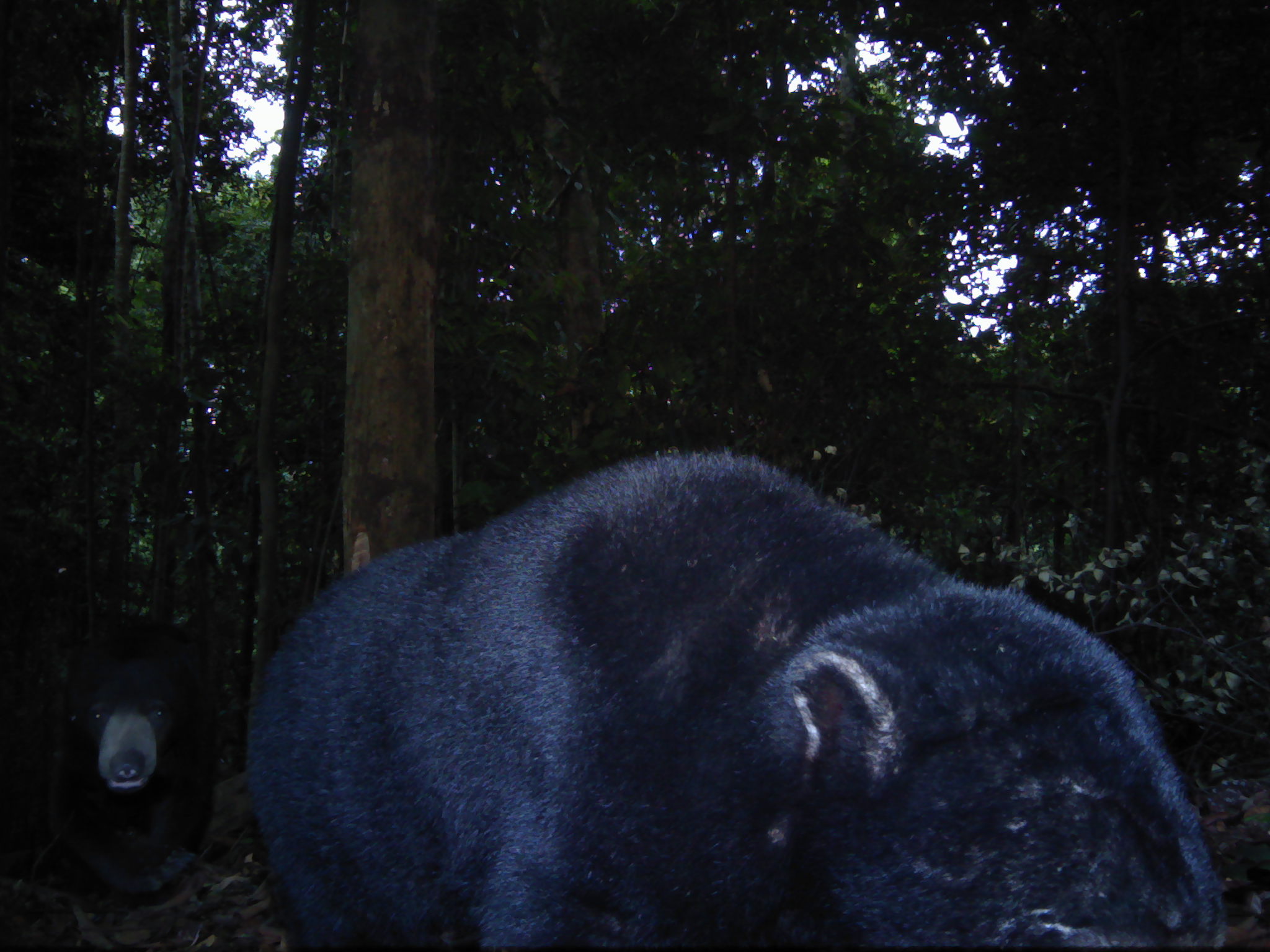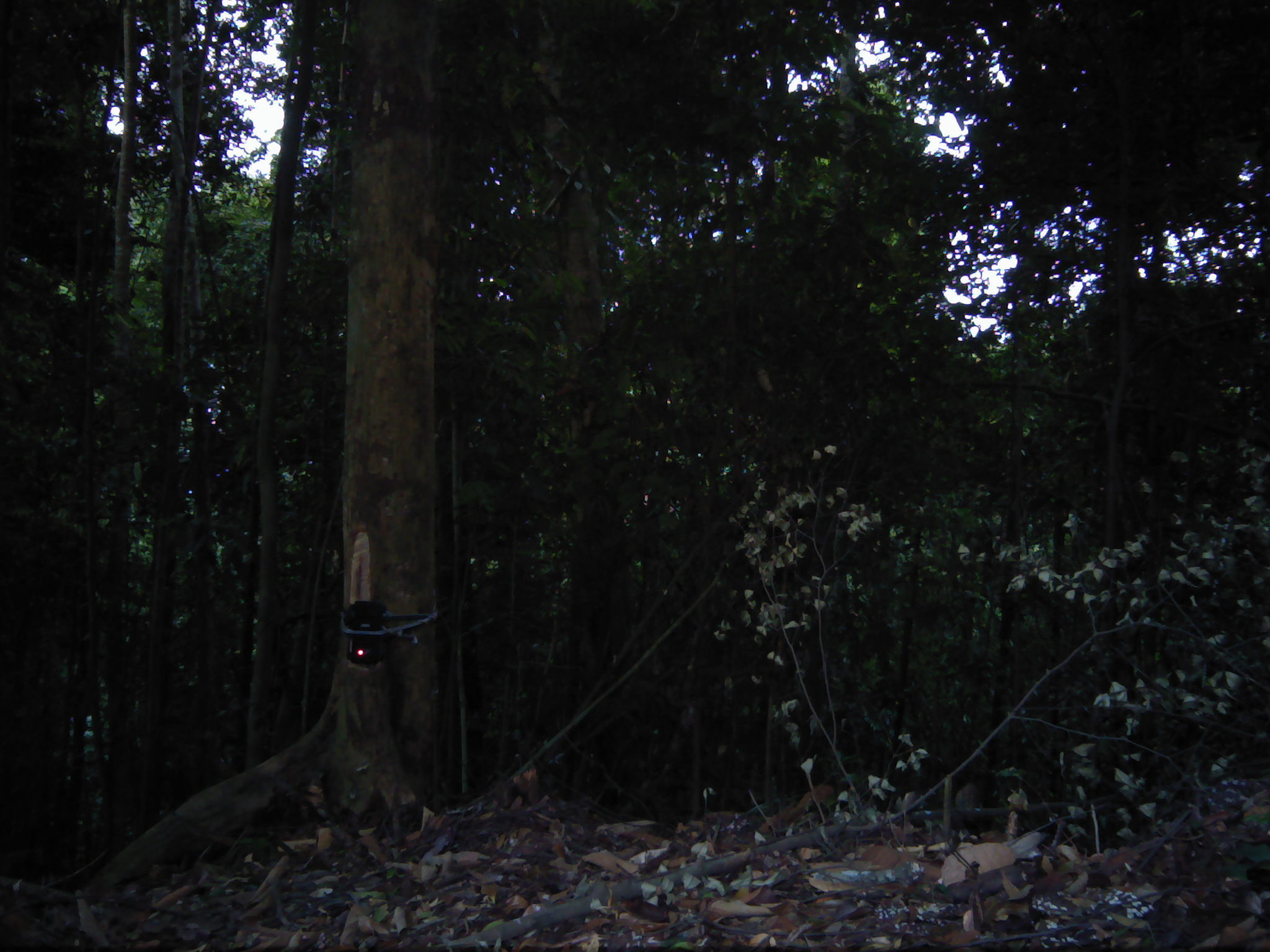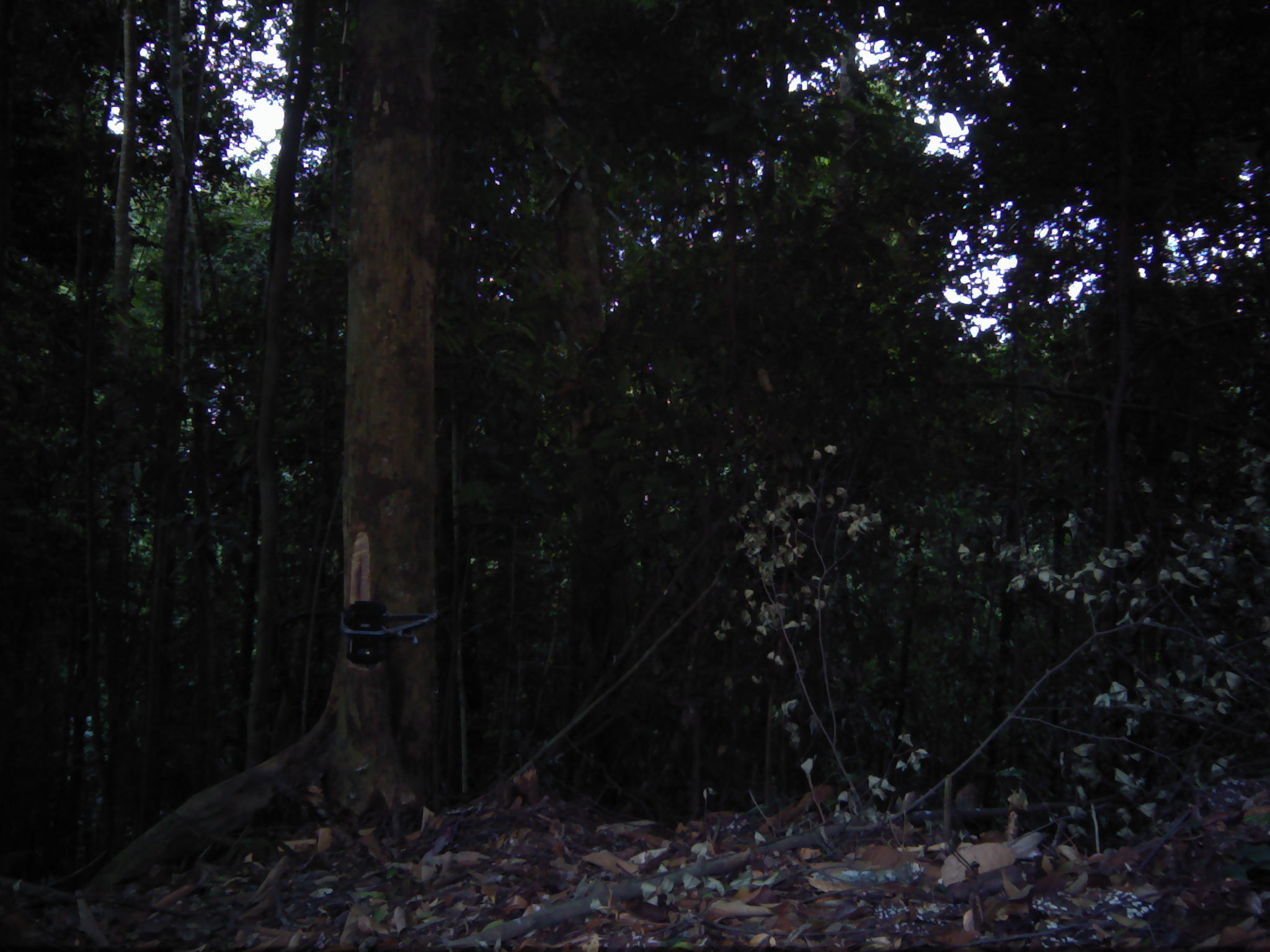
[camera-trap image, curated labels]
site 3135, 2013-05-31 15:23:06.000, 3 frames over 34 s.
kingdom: Animalia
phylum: Chordata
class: Mammalia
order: Carnivora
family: Ursidae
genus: Helarctos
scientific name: Helarctos malayanus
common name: sun bear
Helarctos malayanus (sun bear), count 2.